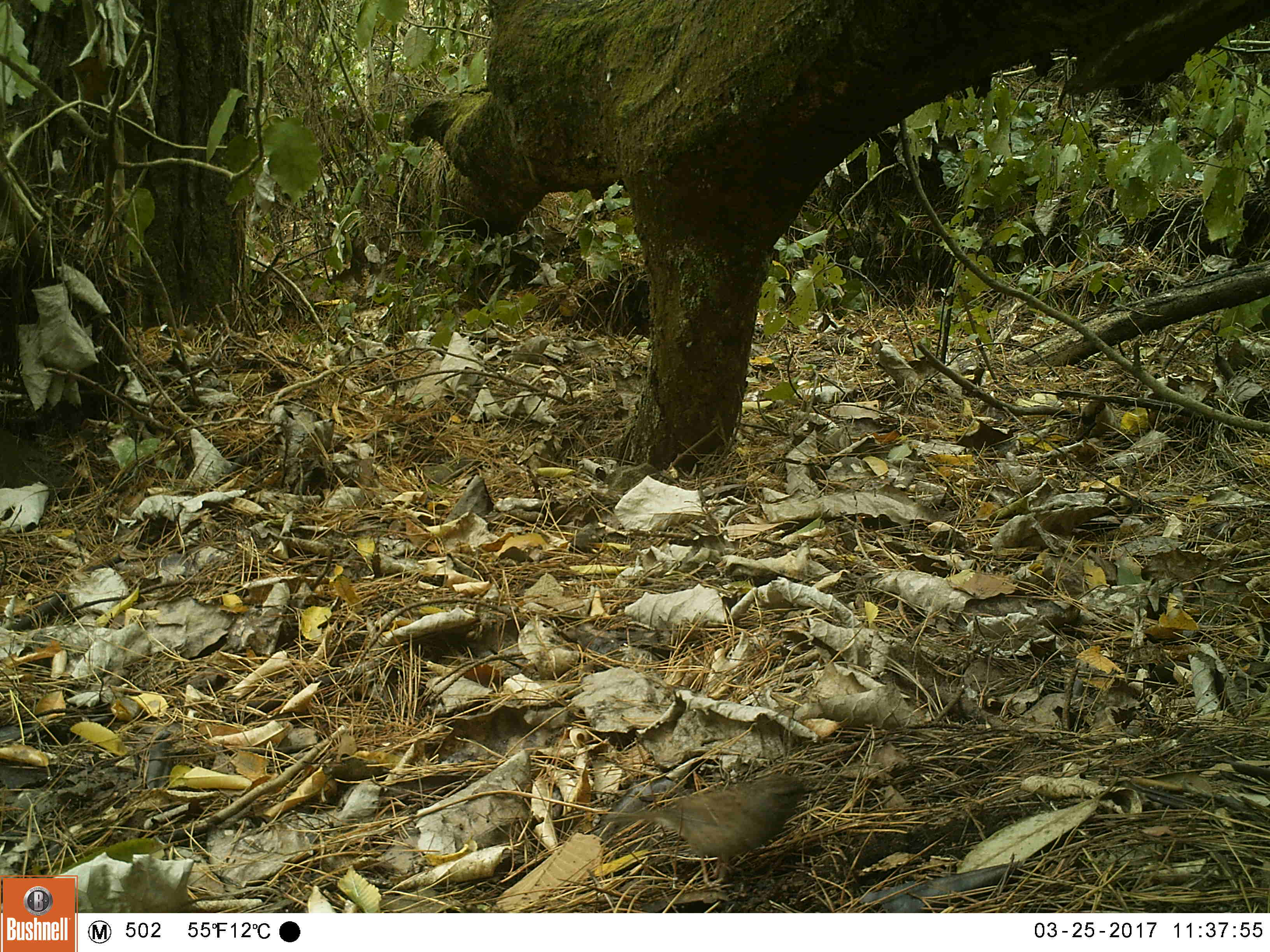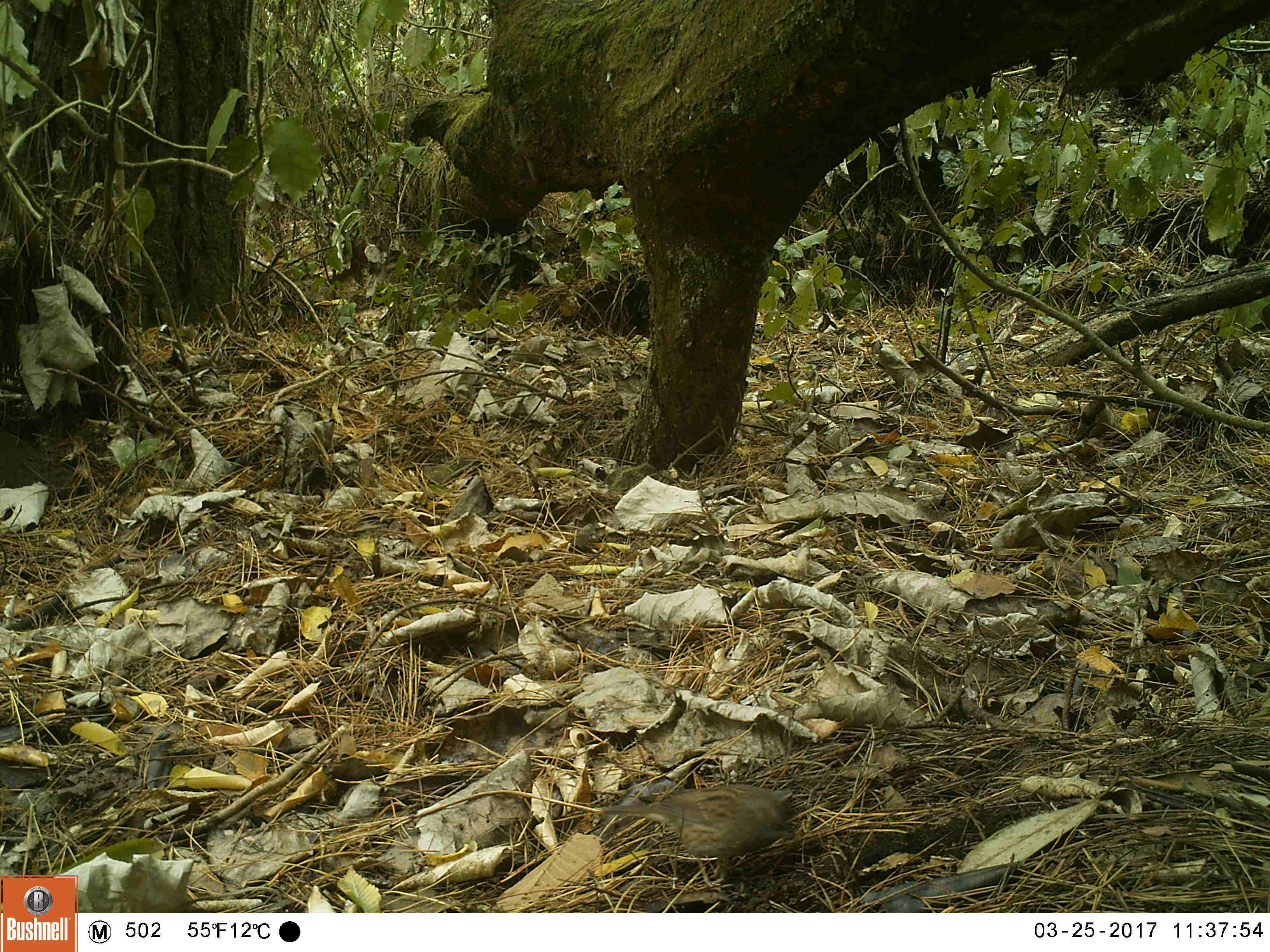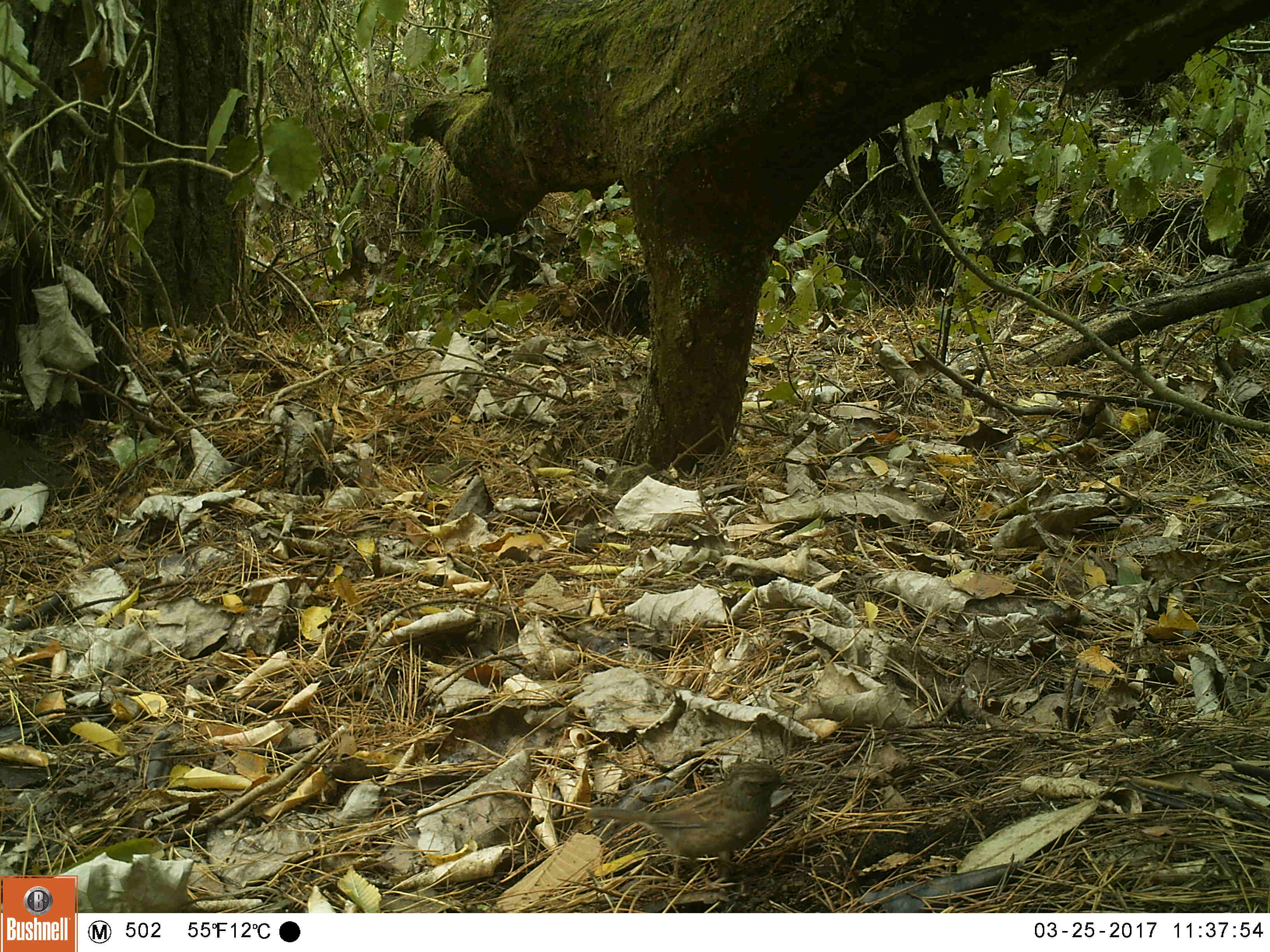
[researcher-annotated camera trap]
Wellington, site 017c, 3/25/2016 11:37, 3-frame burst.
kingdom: Animalia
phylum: Chordata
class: Aves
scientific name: Aves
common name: bird